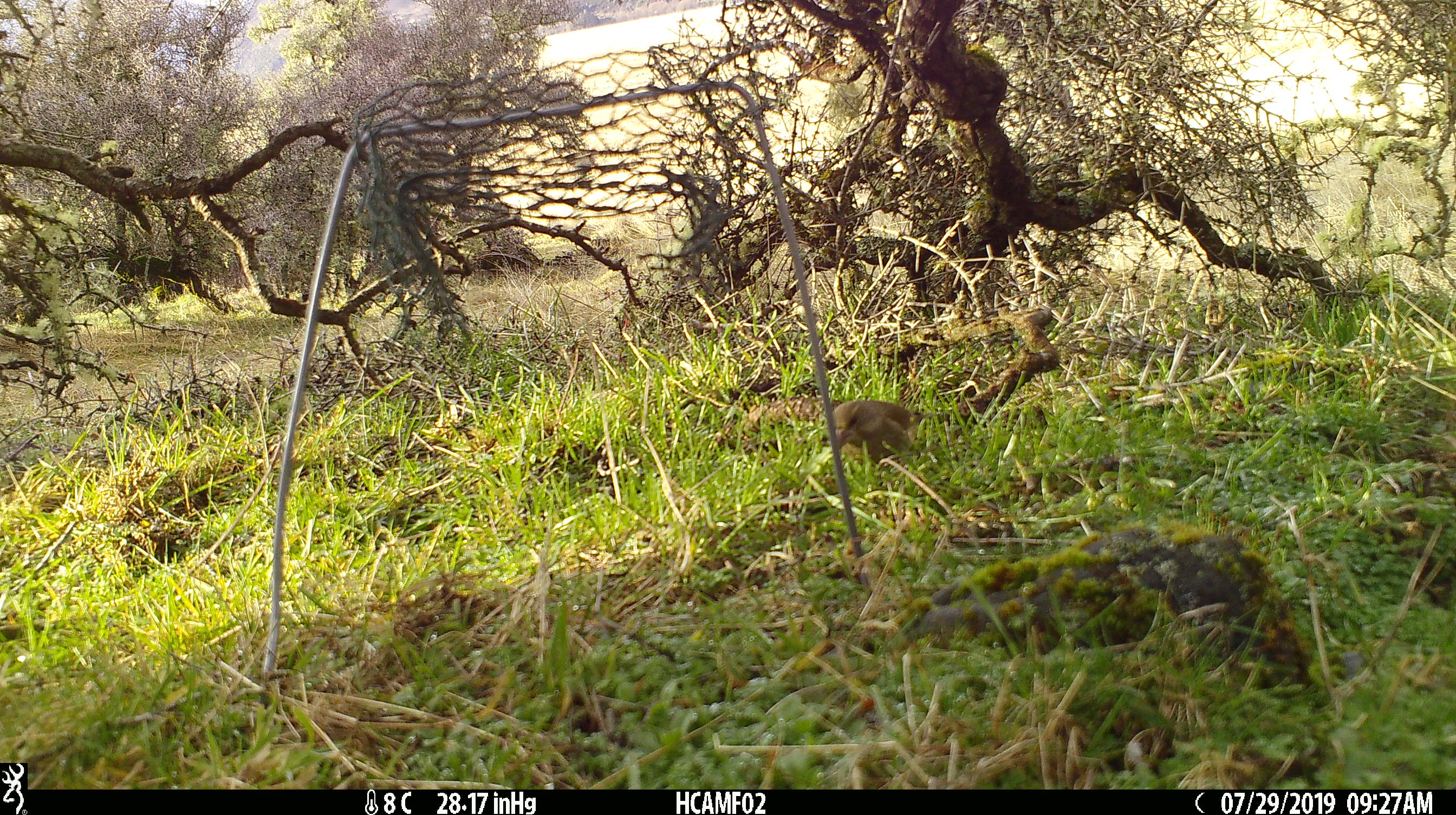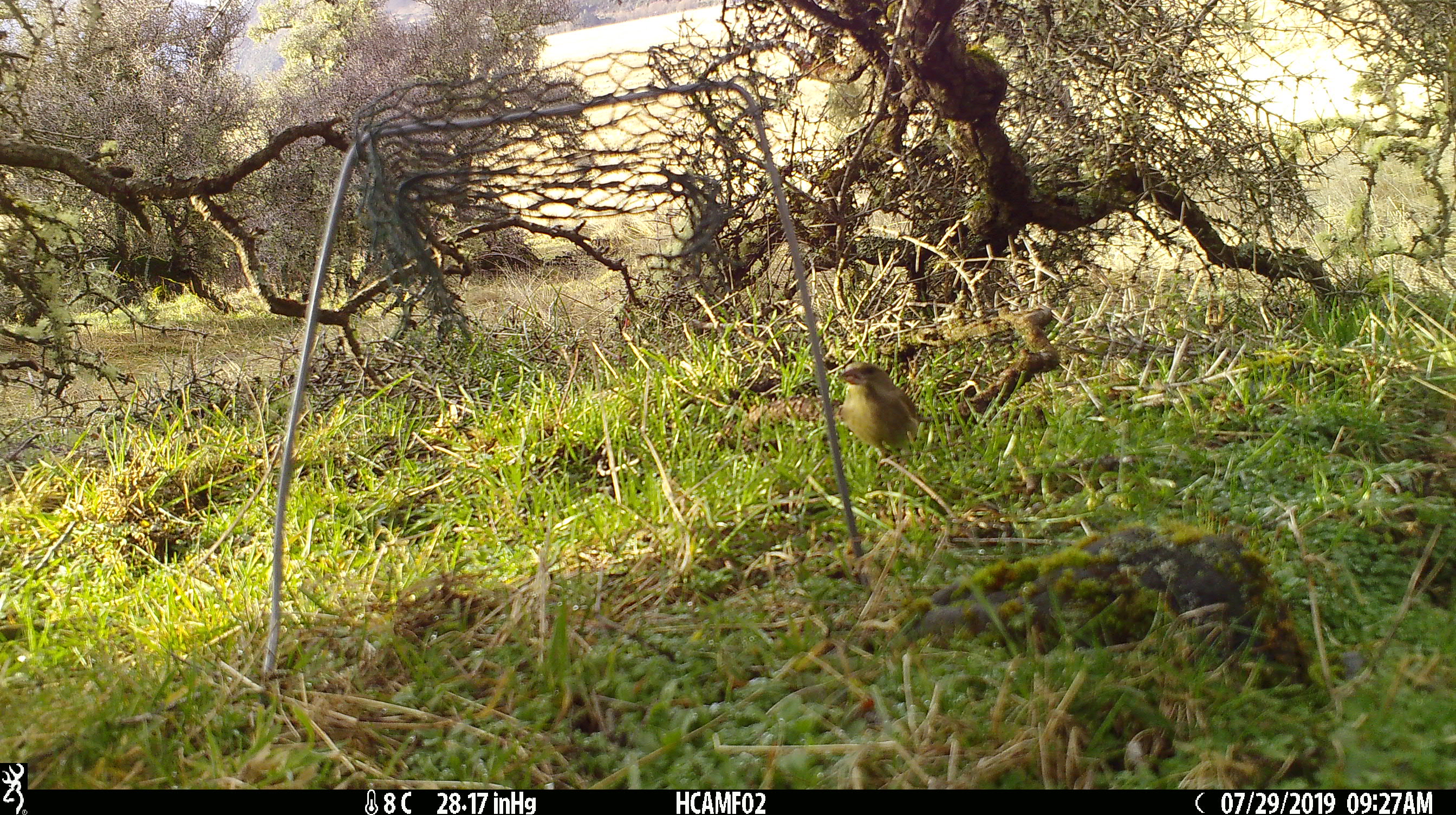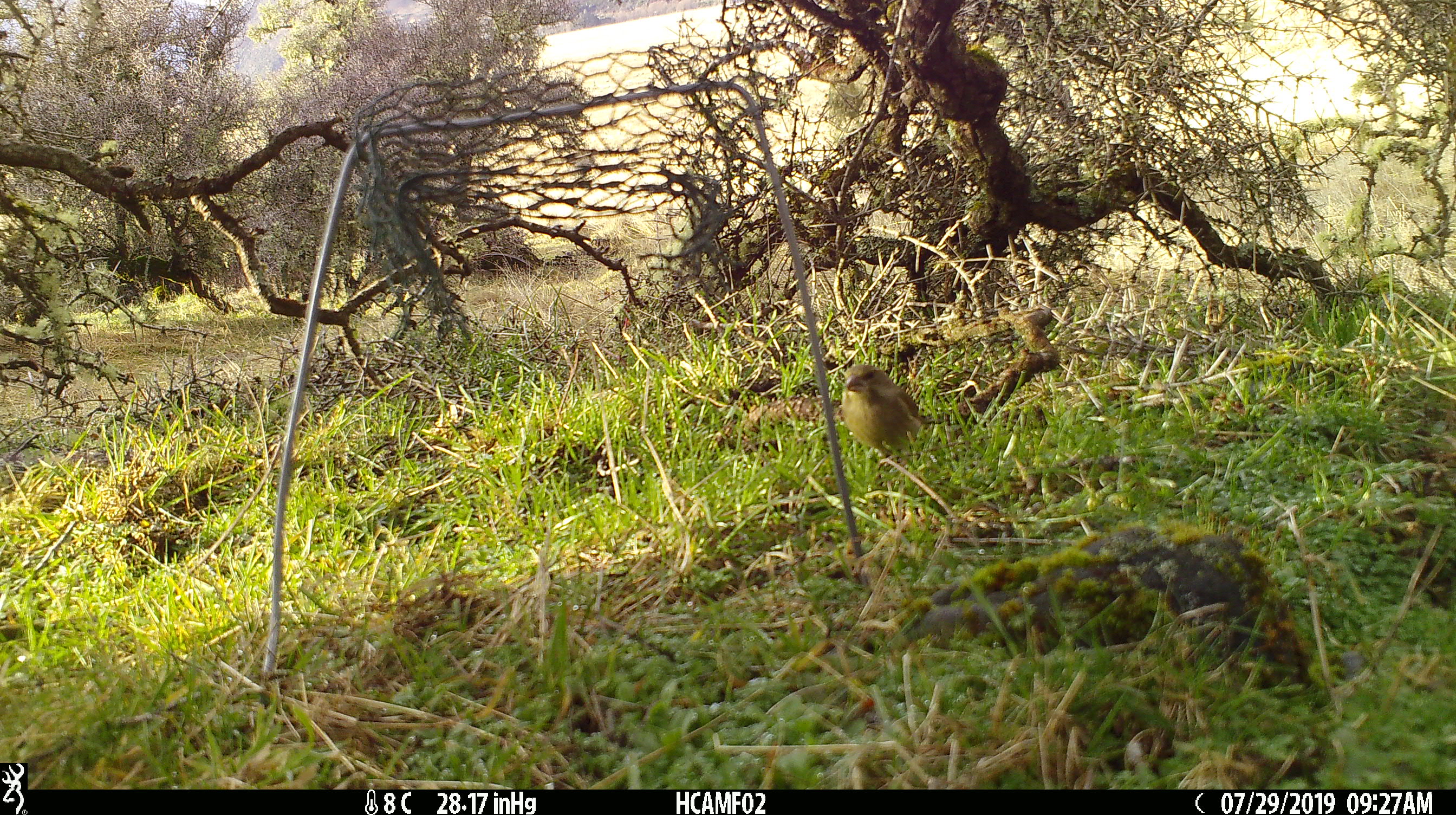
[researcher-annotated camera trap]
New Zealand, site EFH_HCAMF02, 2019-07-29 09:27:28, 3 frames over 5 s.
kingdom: Animalia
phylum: Chordata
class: Aves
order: Passeriformes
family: Fringillidae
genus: Chloris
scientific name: Chloris chloris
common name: greenfinch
Greenfinch (Chloris chloris).